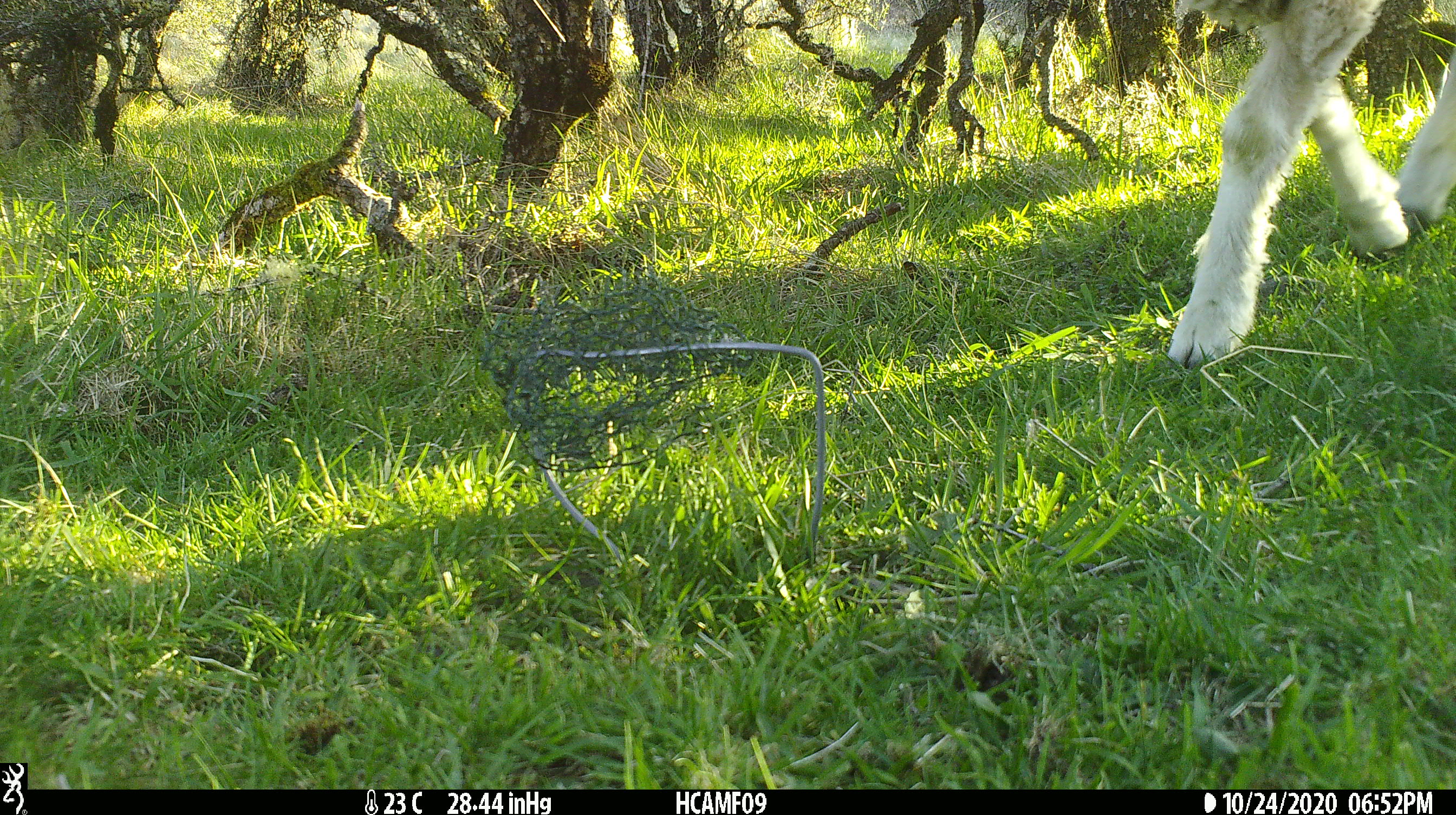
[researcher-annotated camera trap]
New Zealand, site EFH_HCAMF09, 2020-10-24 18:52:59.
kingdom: Animalia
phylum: Chordata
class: Mammalia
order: Artiodactyla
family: Bovidae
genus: Ovis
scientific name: Ovis aries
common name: domestic sheep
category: sheep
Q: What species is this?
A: Sheep (domestic sheep) (Ovis aries).